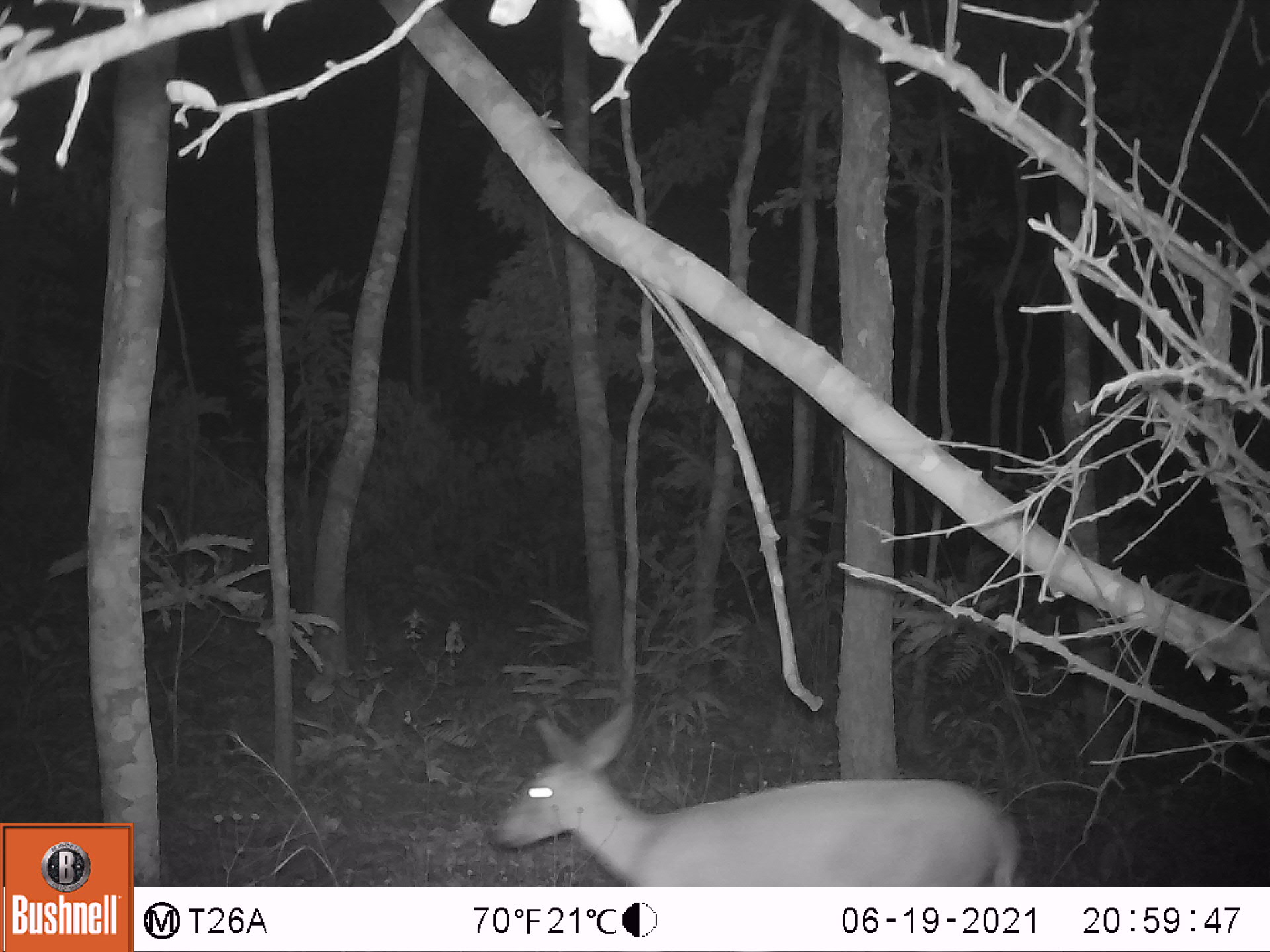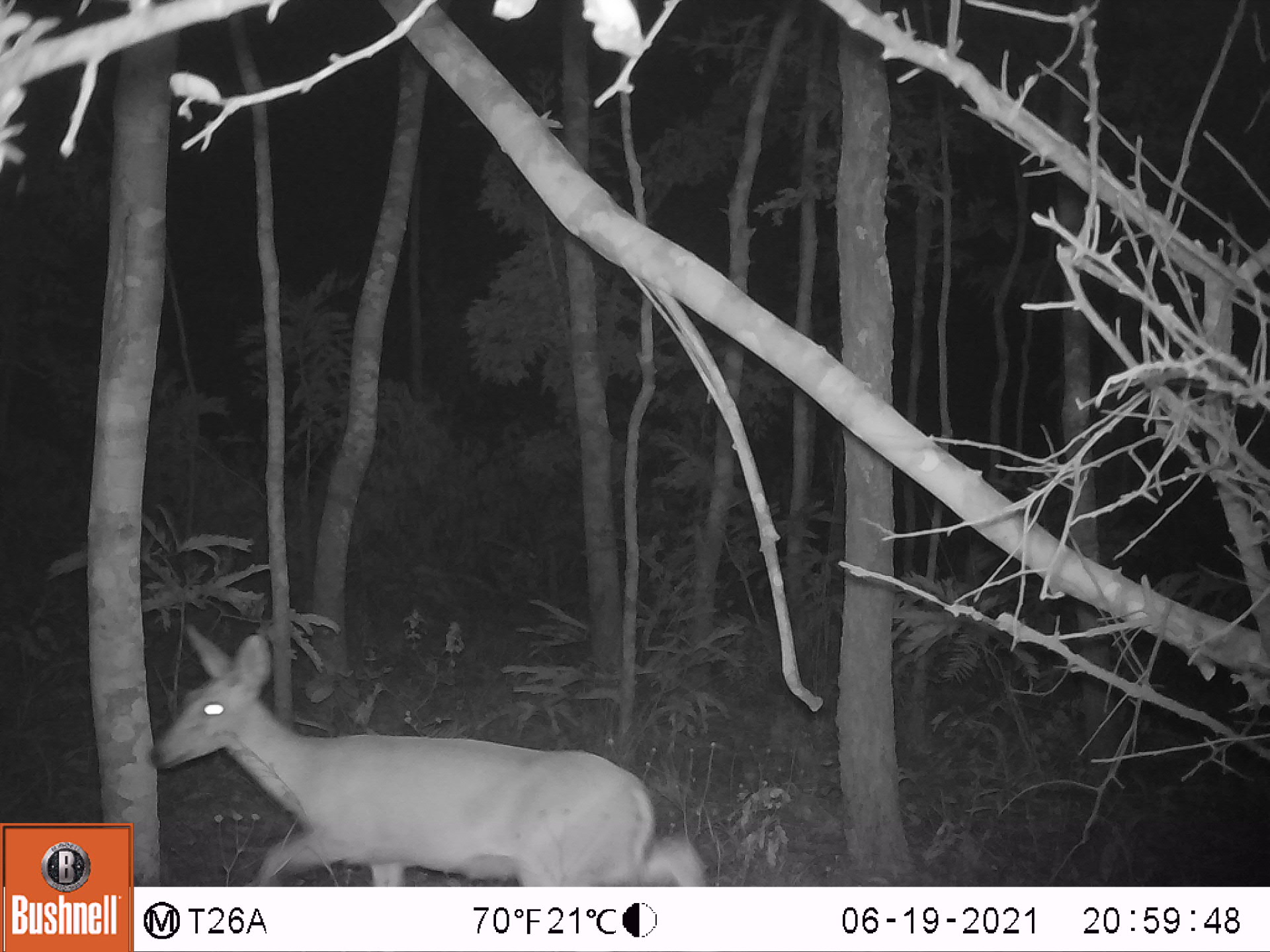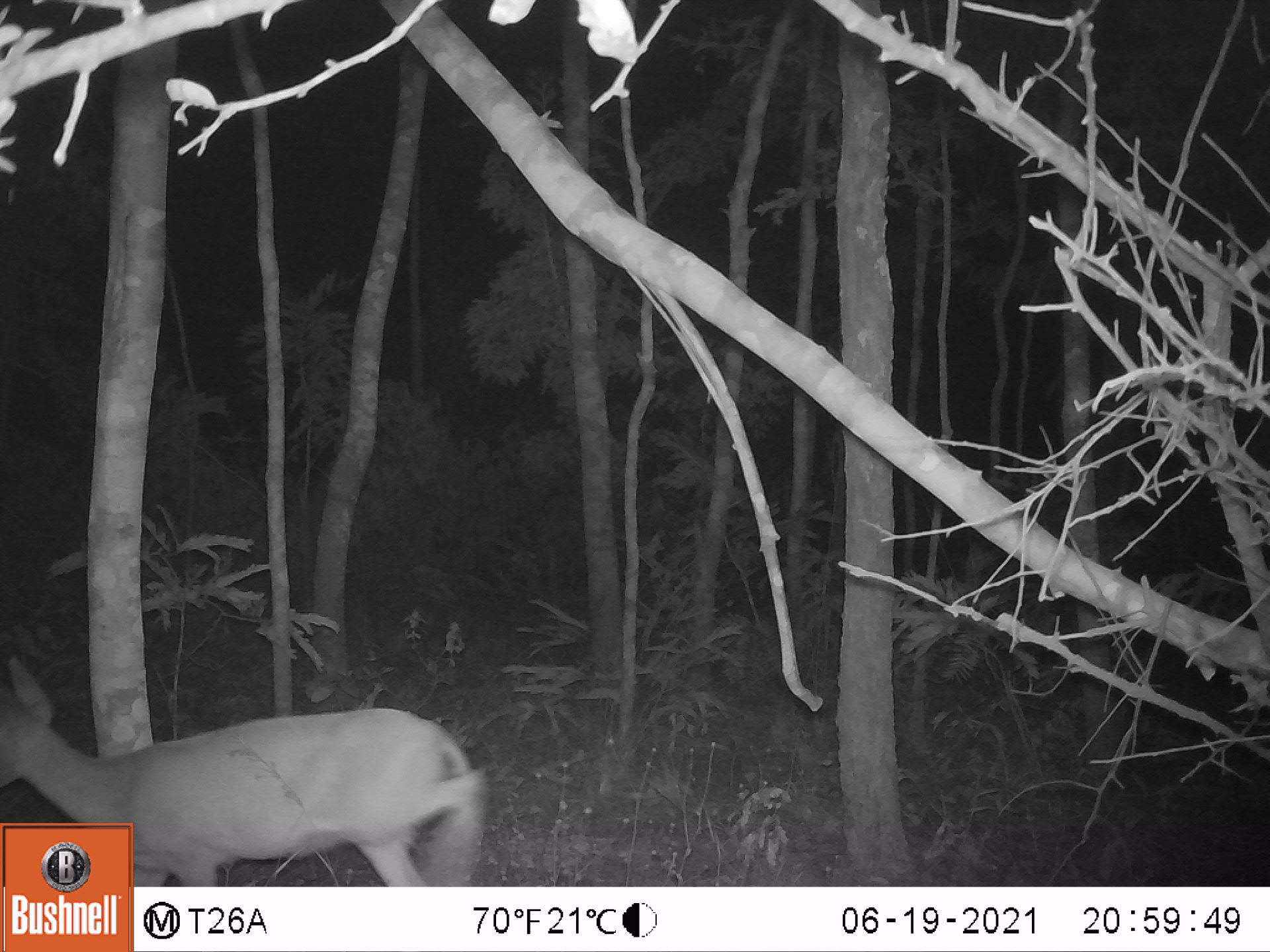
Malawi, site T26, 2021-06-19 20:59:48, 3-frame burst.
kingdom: Animalia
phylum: Chordata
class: Mammalia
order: Artiodactyla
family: Bovidae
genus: Sylvicapra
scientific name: Sylvicapra grimmia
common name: common duiker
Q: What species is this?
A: Common duiker (Sylvicapra grimmia).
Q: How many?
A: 1.